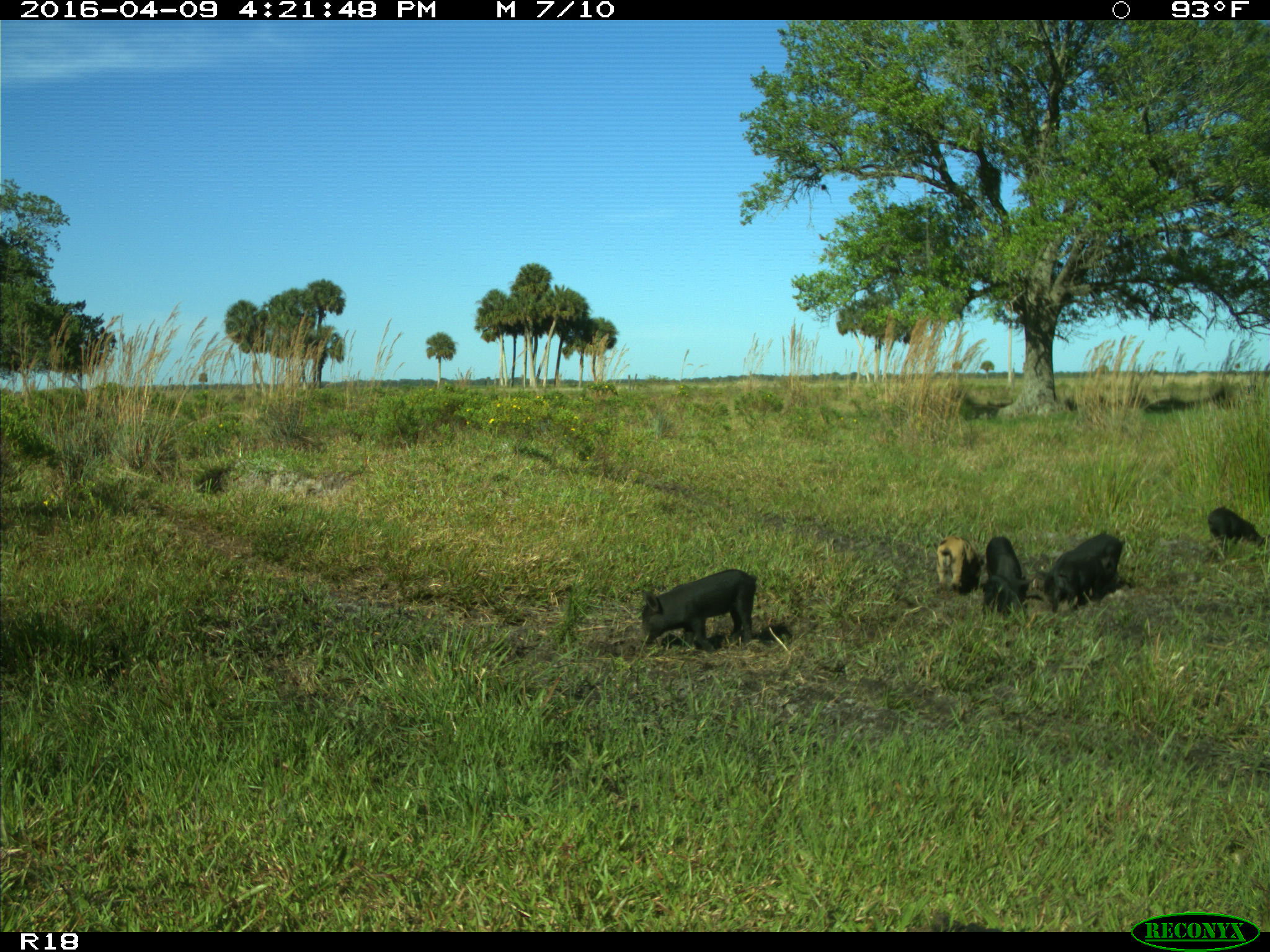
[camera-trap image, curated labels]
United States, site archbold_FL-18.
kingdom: Animalia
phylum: Chordata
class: Mammalia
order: Artiodactyla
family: Suidae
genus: Sus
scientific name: Sus scrofa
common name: wild boar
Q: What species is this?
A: Sus scrofa (wild boar).